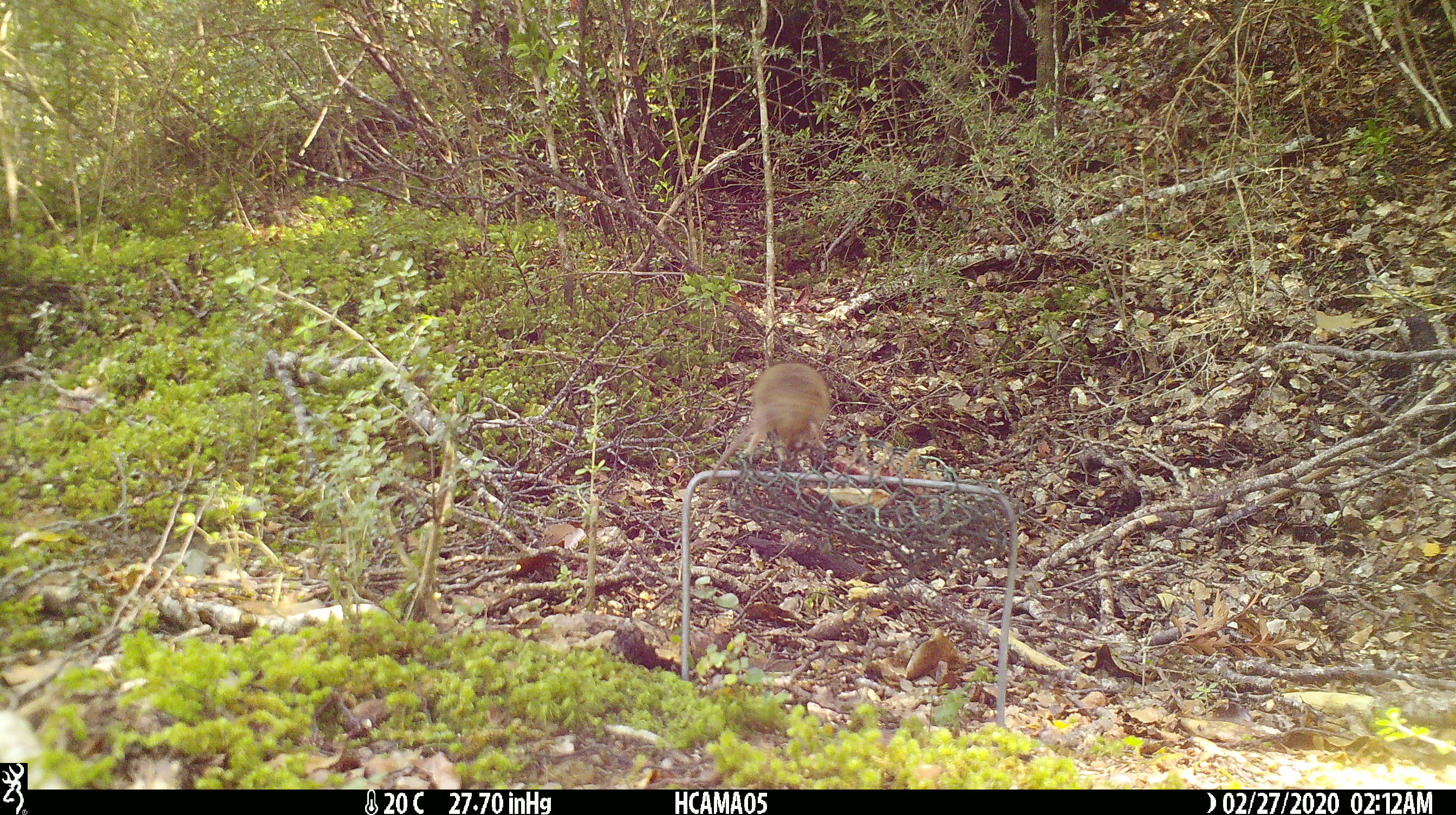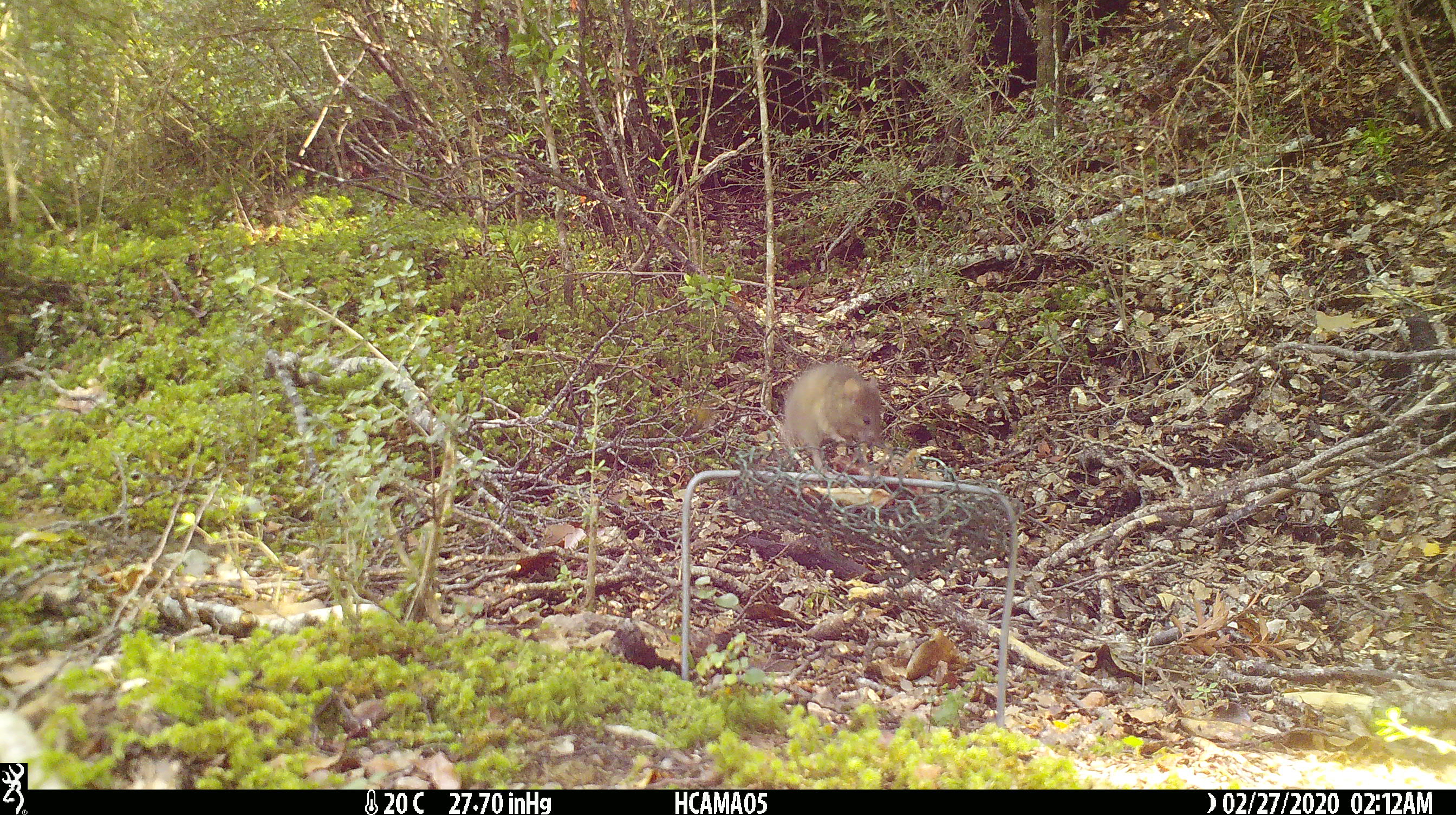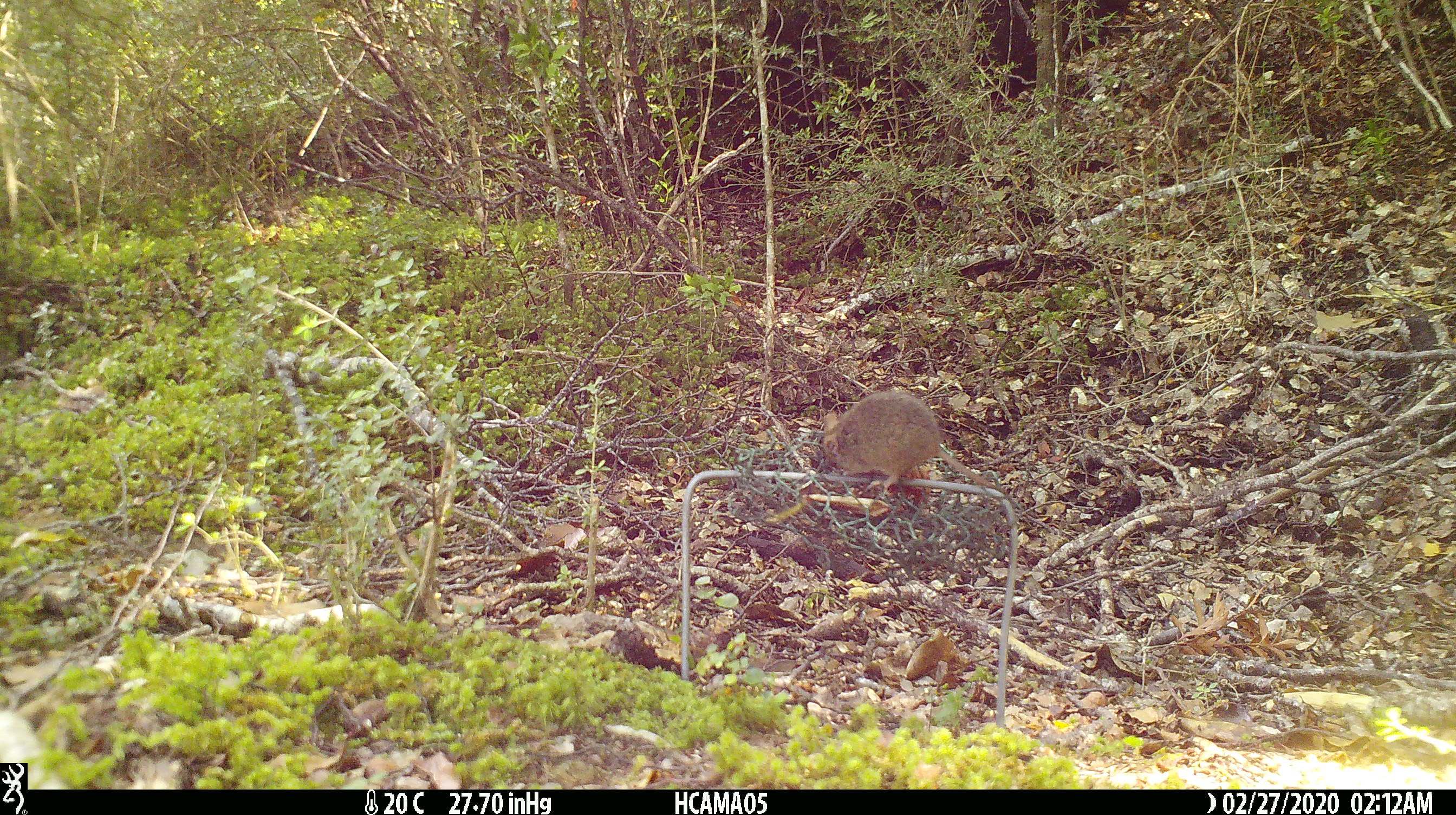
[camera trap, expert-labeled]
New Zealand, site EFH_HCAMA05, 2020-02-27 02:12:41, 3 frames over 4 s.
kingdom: Animalia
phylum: Chordata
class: Mammalia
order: Rodentia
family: Muridae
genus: Mus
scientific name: Mus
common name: mouse